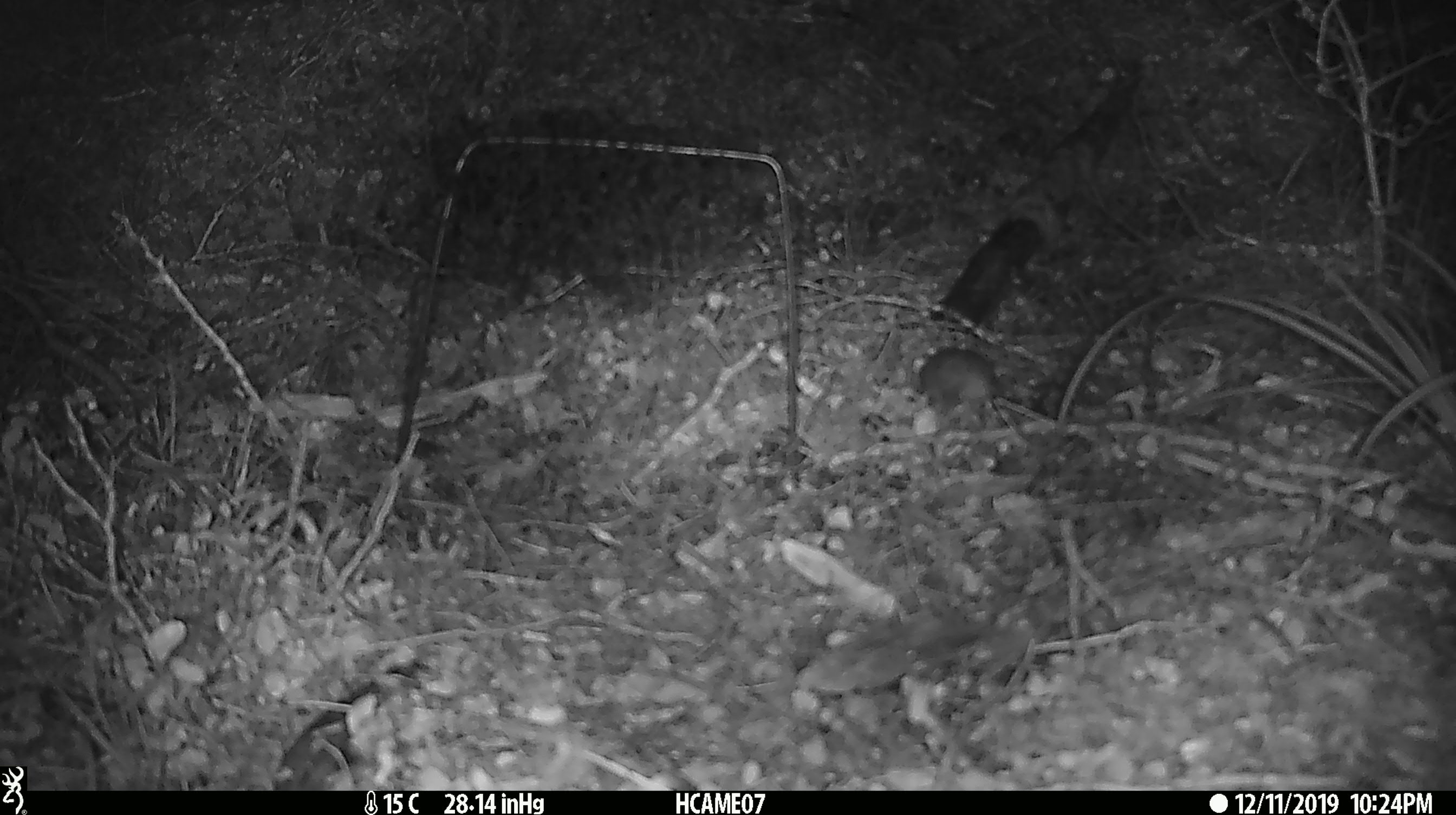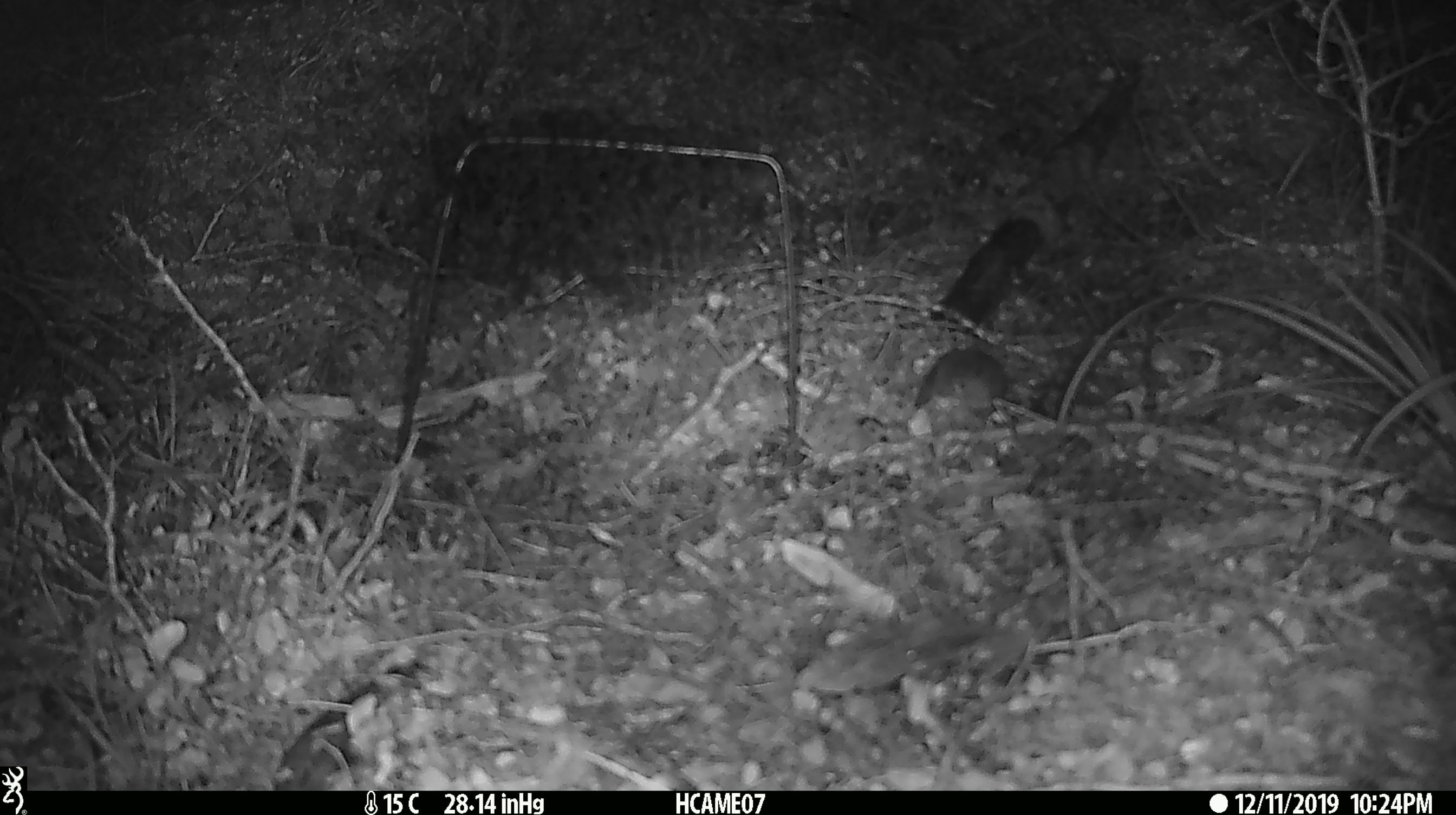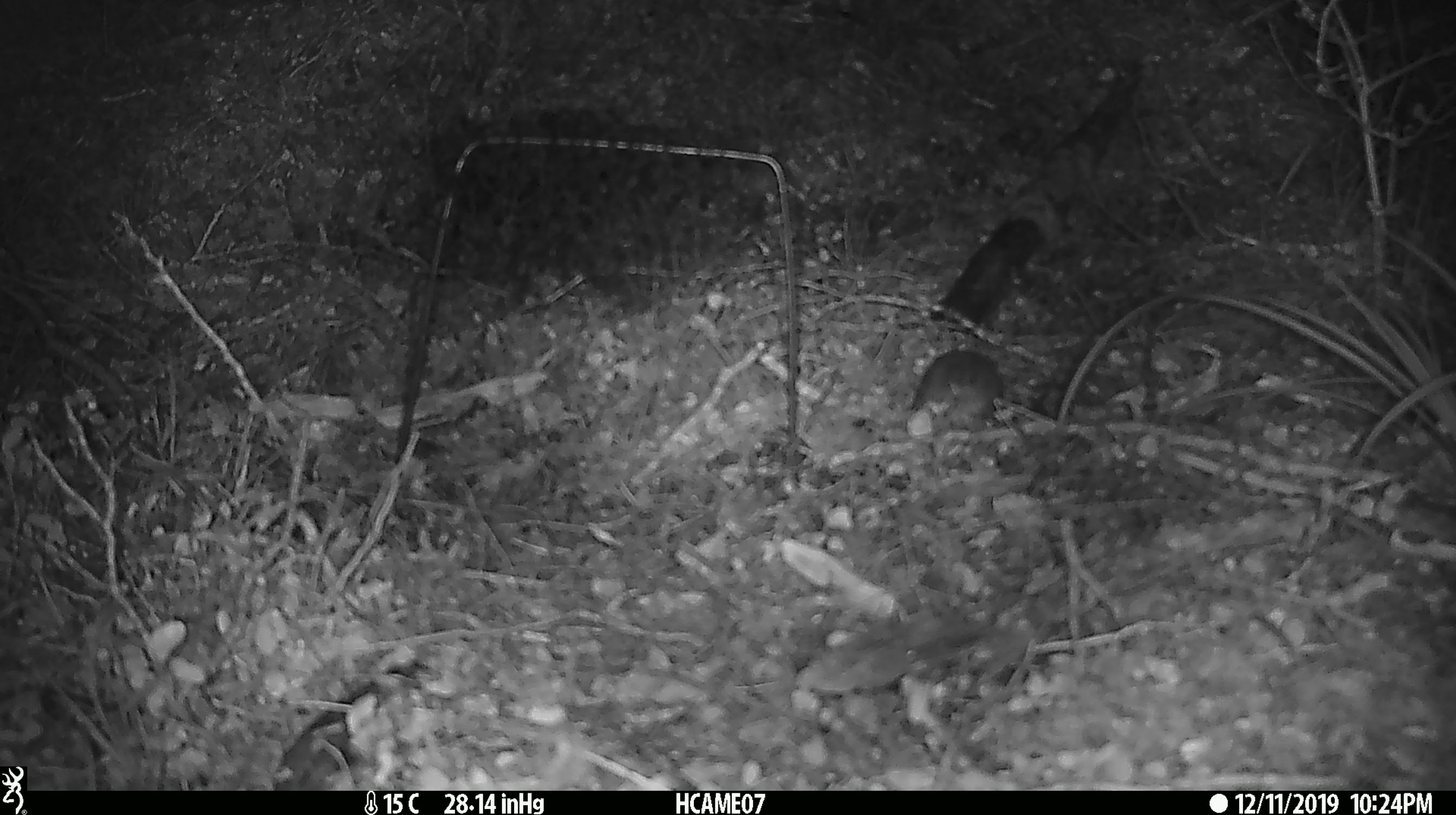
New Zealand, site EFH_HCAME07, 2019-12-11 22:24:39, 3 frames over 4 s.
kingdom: Animalia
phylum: Chordata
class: Mammalia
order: Rodentia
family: Muridae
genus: Mus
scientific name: Mus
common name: mouse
Mouse (Mus).